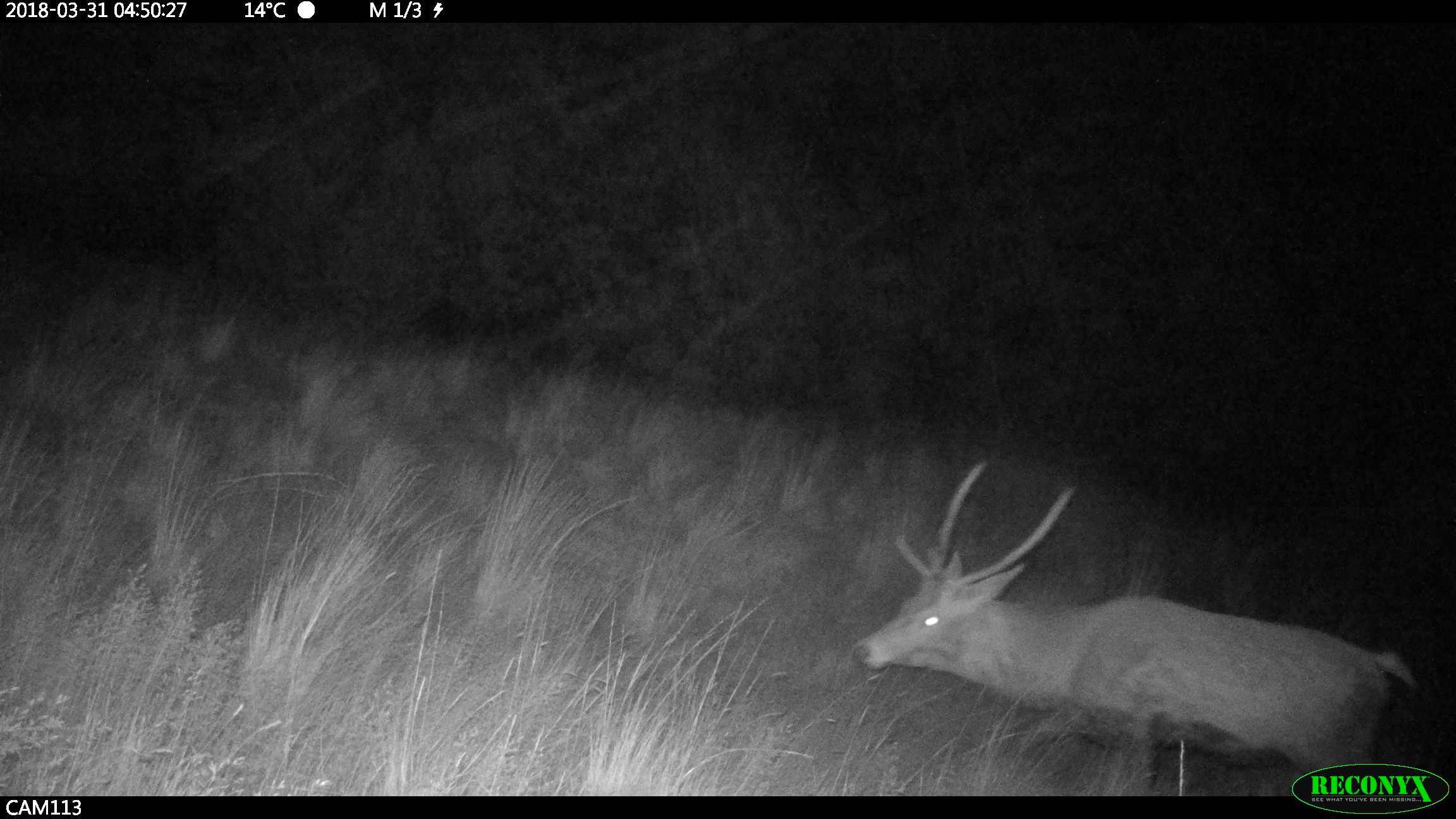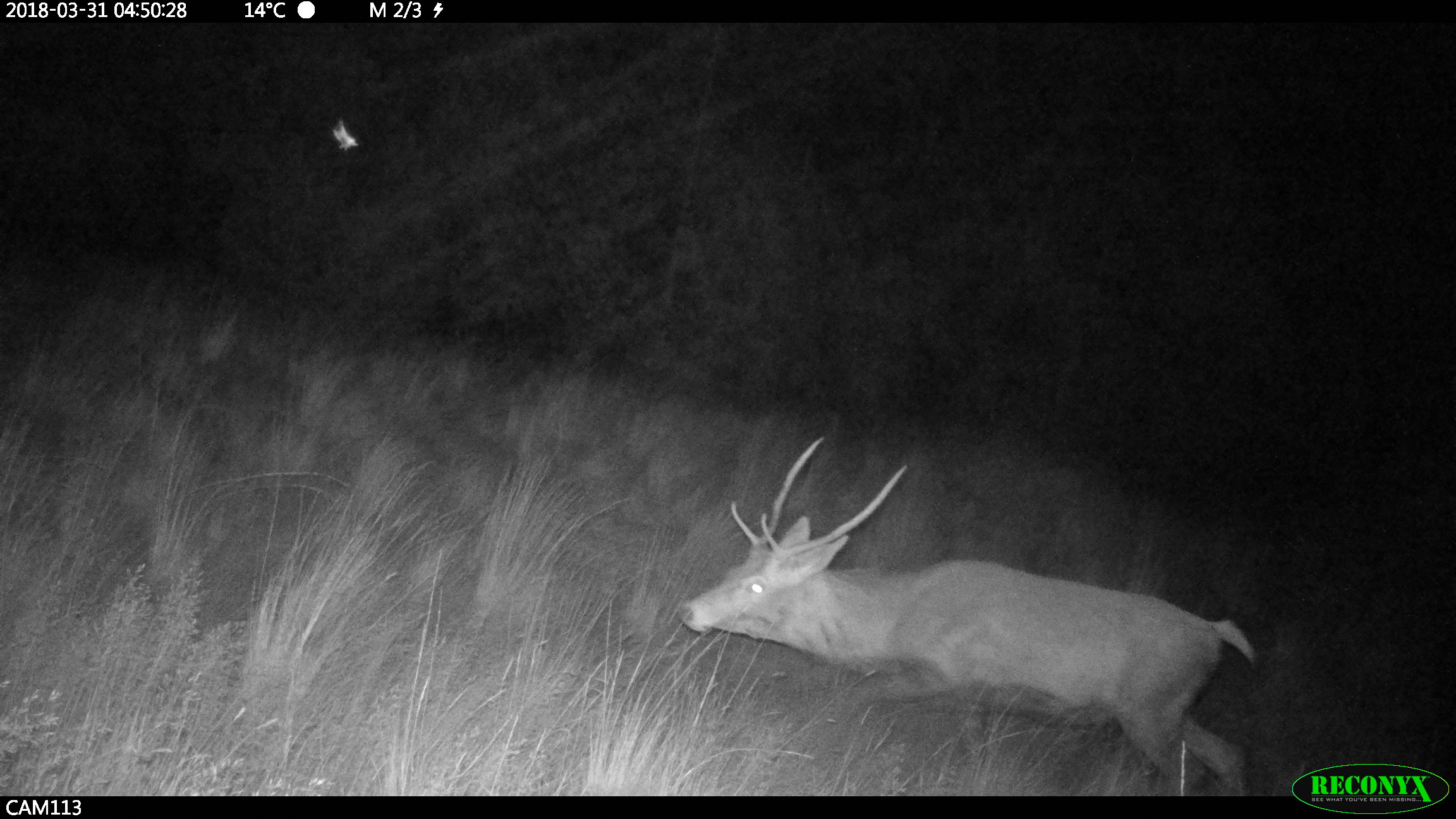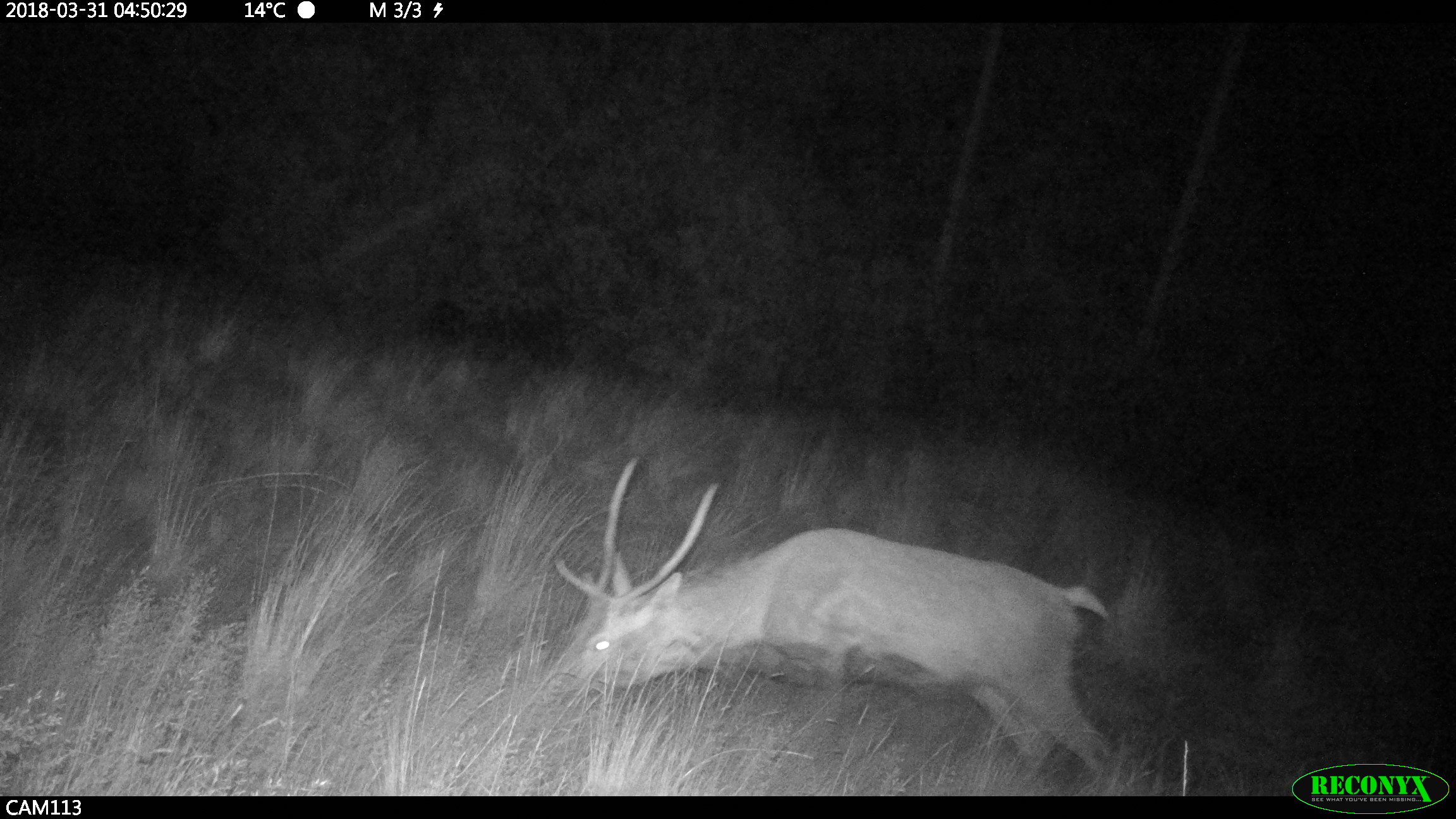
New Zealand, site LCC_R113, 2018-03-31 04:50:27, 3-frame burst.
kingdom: Animalia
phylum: Chordata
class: Mammalia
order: Artiodactyla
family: Cervidae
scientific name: Cervidae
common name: deer